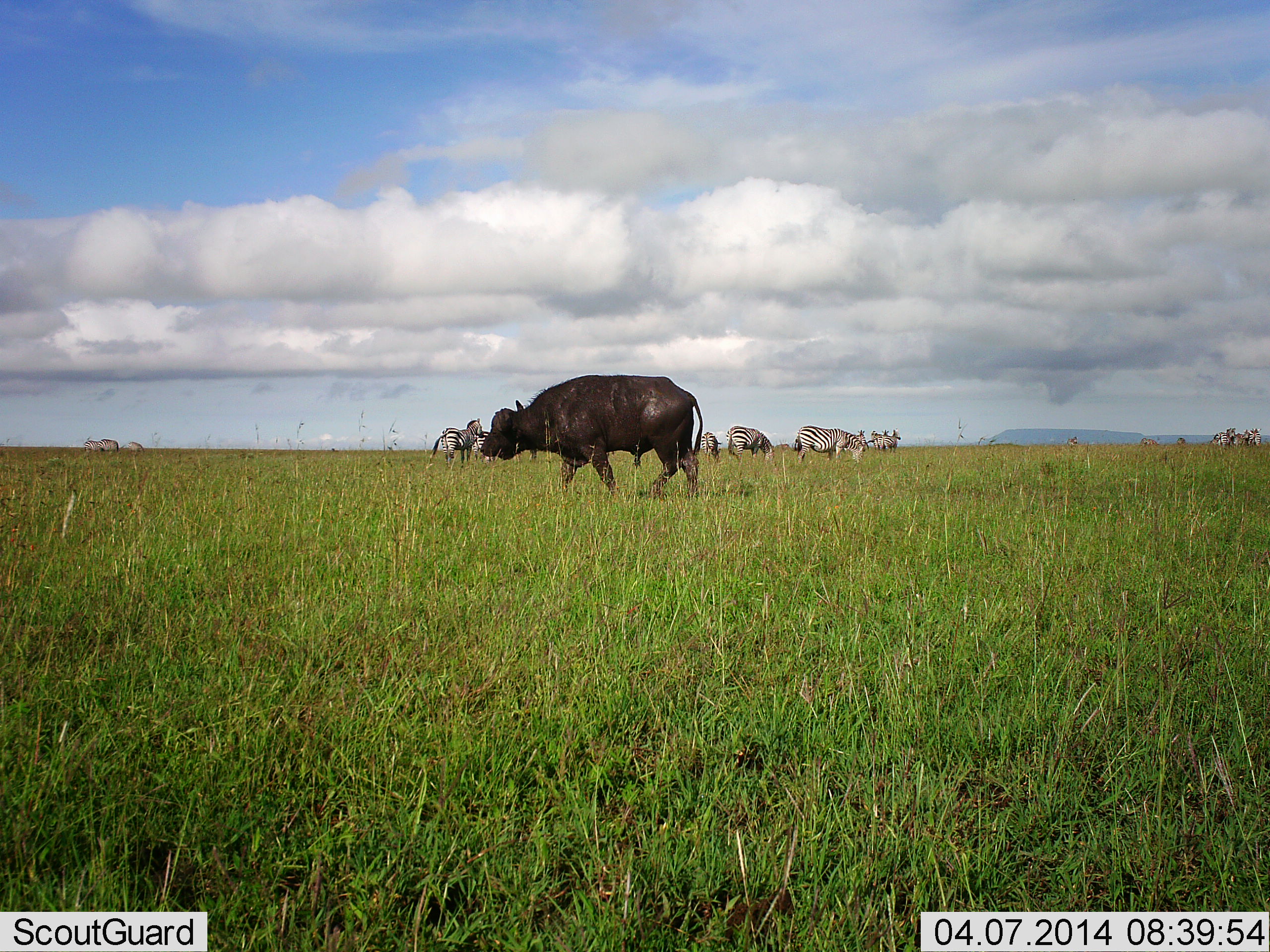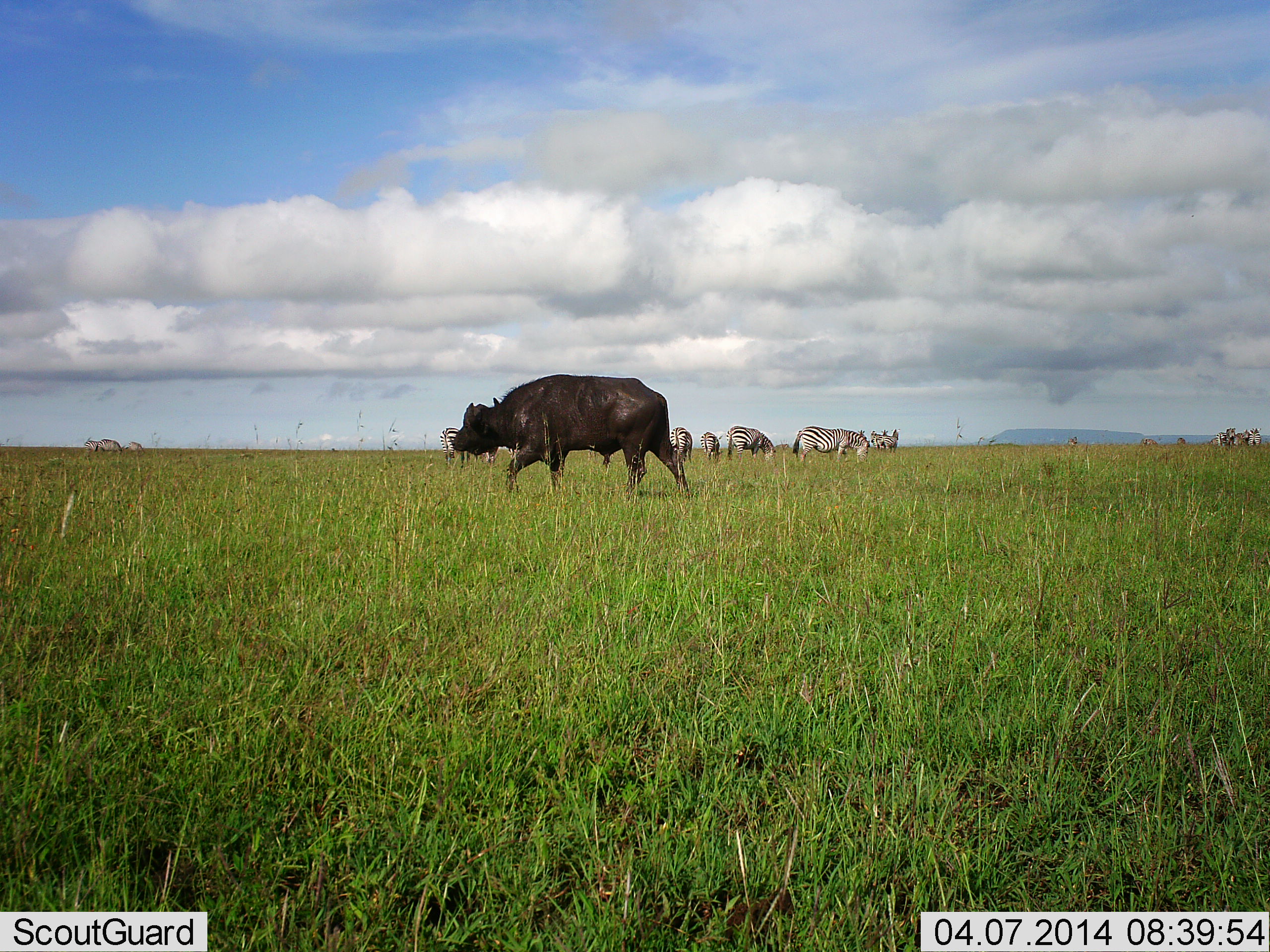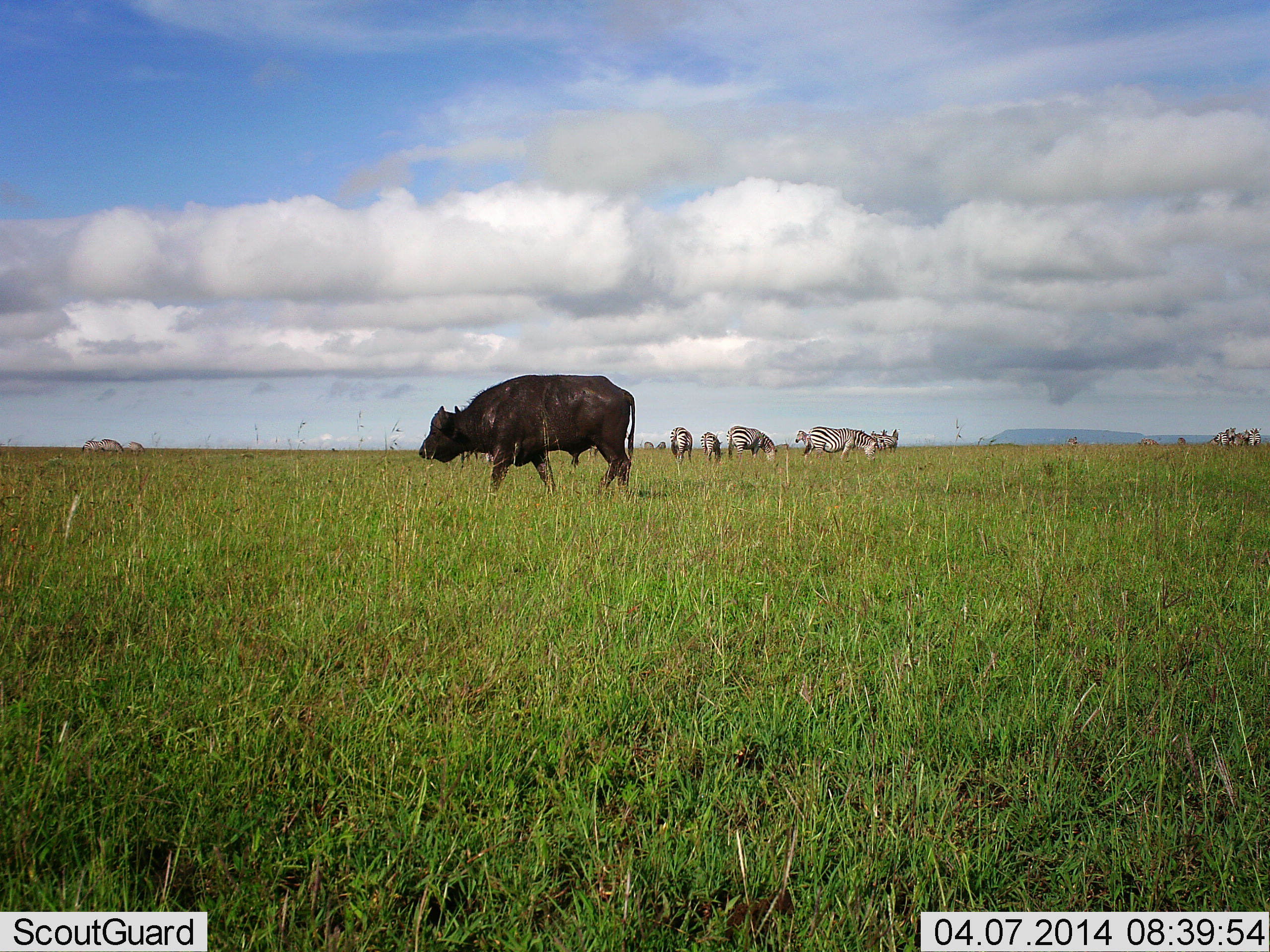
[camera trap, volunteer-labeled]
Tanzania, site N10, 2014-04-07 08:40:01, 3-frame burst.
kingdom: Animalia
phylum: Chordata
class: Mammalia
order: Artiodactyla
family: Bovidae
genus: Syncerus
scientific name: Syncerus caffer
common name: cape buffalo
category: buffalo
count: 1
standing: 0%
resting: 0%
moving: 100%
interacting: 0%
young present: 0%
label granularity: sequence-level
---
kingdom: Animalia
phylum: Chordata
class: Mammalia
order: Perissodactyla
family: Equidae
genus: Equus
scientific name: Equus quagga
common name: plains zebra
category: zebra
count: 11-50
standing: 55%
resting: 9%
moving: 9%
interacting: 0%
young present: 0%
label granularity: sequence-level